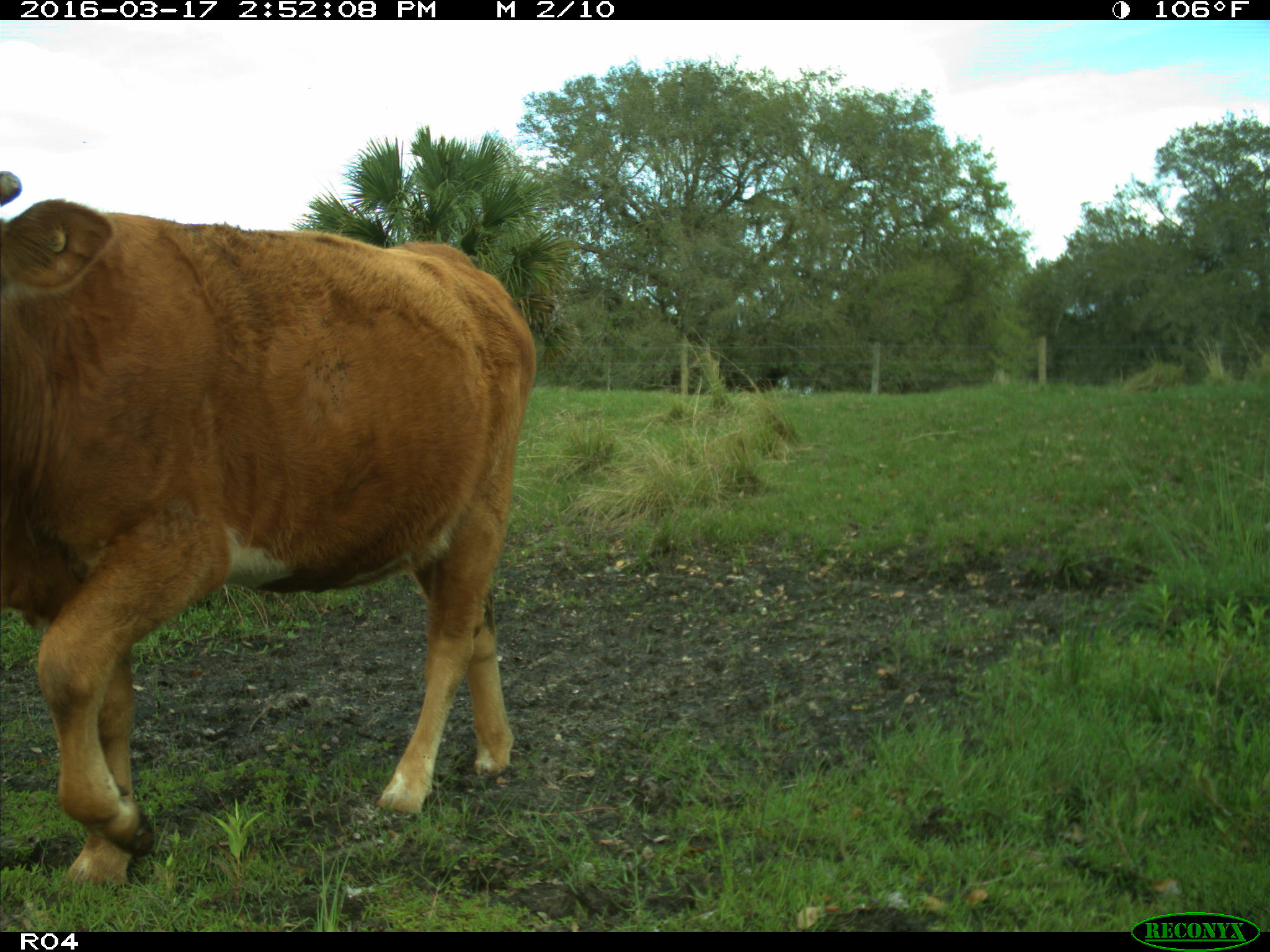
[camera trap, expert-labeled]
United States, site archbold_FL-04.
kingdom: Animalia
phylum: Chordata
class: Mammalia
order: Artiodactyla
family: Bovidae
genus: Bos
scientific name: Bos taurus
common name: domestic cow